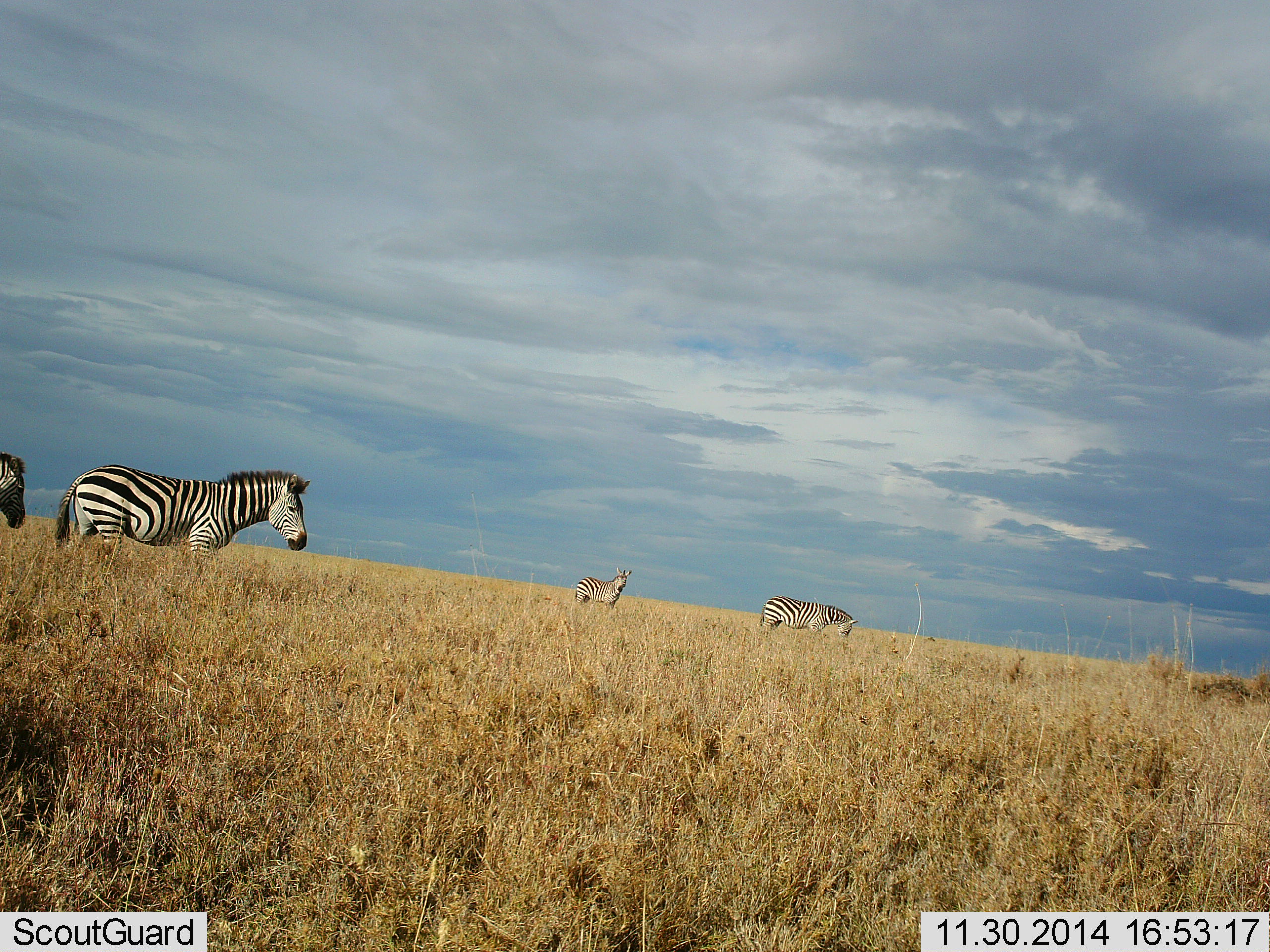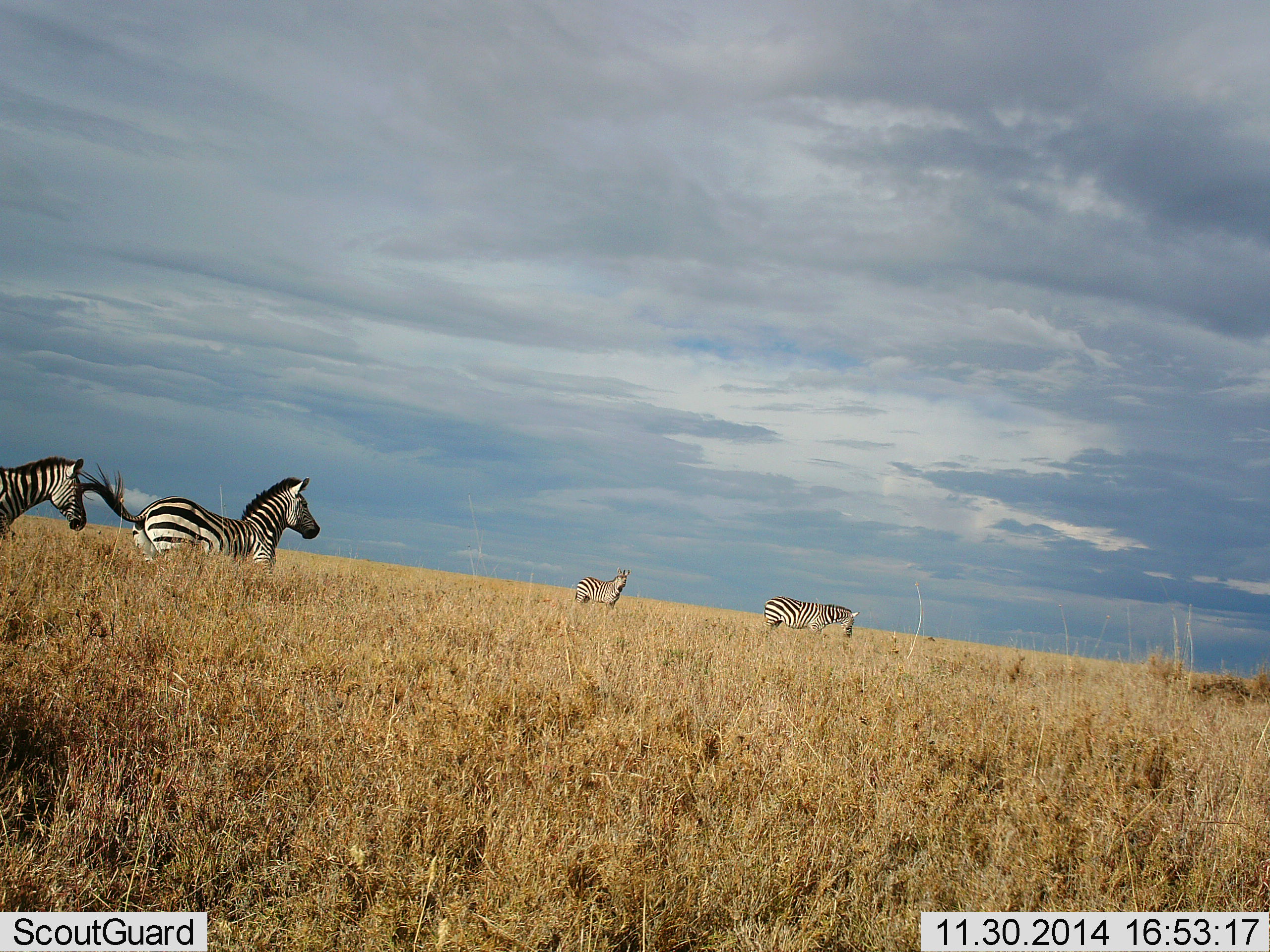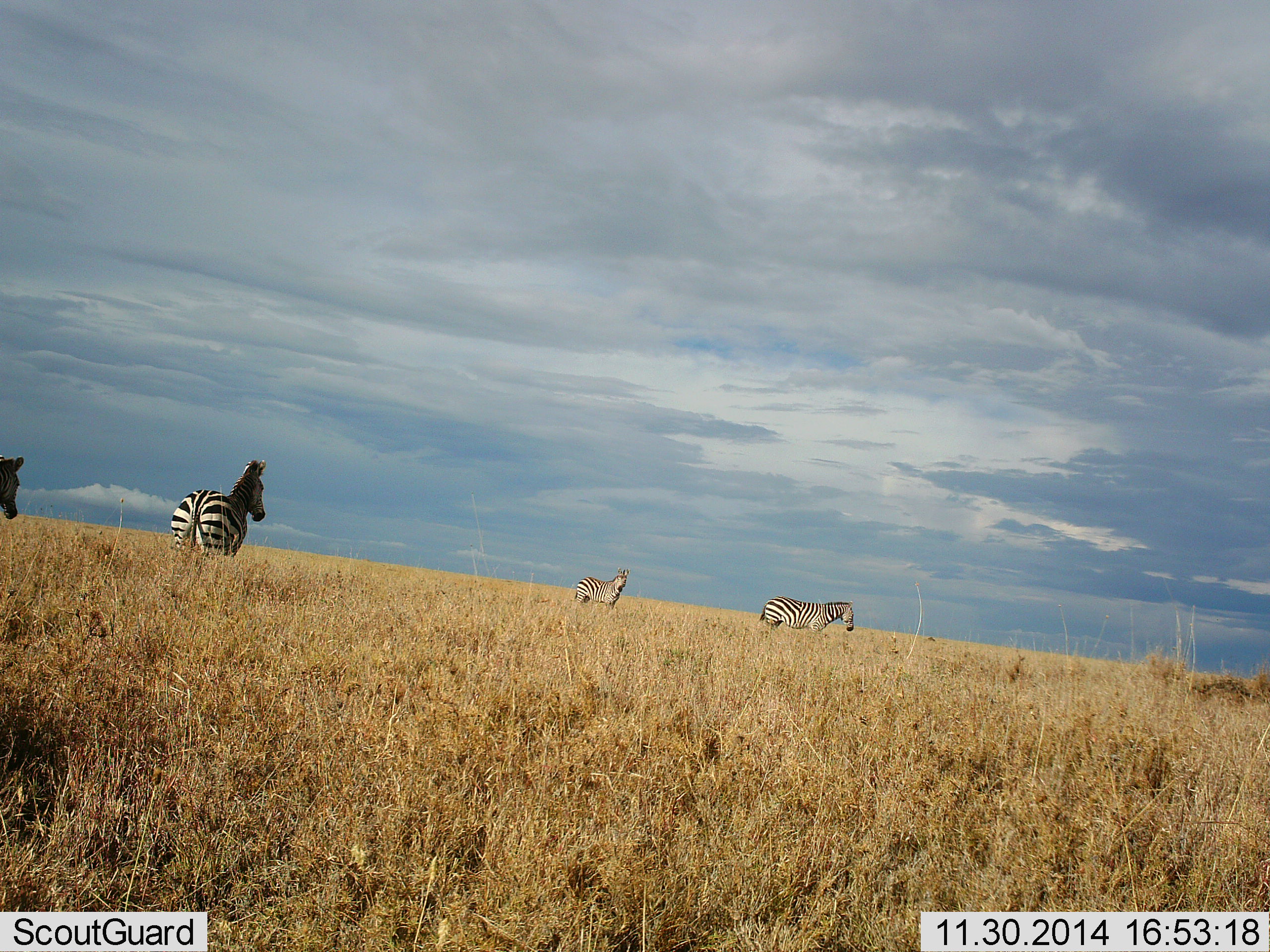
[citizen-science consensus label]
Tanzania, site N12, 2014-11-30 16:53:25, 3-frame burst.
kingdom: Animalia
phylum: Chordata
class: Mammalia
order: Perissodactyla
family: Equidae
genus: Equus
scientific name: Equus quagga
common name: plains zebra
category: zebra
Zebra (plains zebra) (Equus quagga), count 4. Behavior (volunteer vote fractions): standing 90%, resting 0%, moving 90%, interacting 0%. Young present (vote fraction): 0%. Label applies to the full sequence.